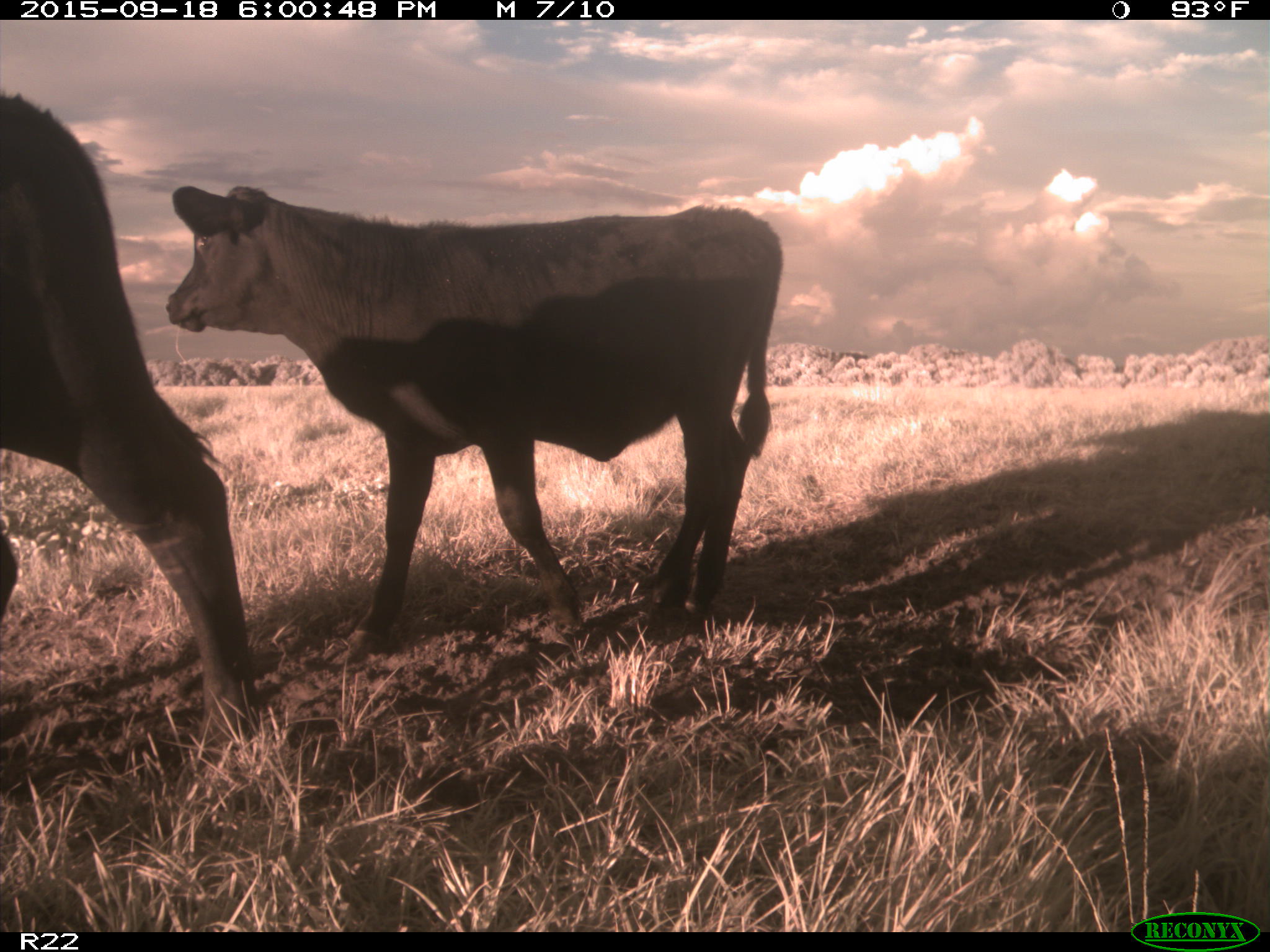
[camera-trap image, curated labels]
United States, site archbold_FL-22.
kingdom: Animalia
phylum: Chordata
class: Mammalia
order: Artiodactyla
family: Bovidae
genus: Bos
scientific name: Bos taurus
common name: domestic cow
Bos taurus (domestic cow).